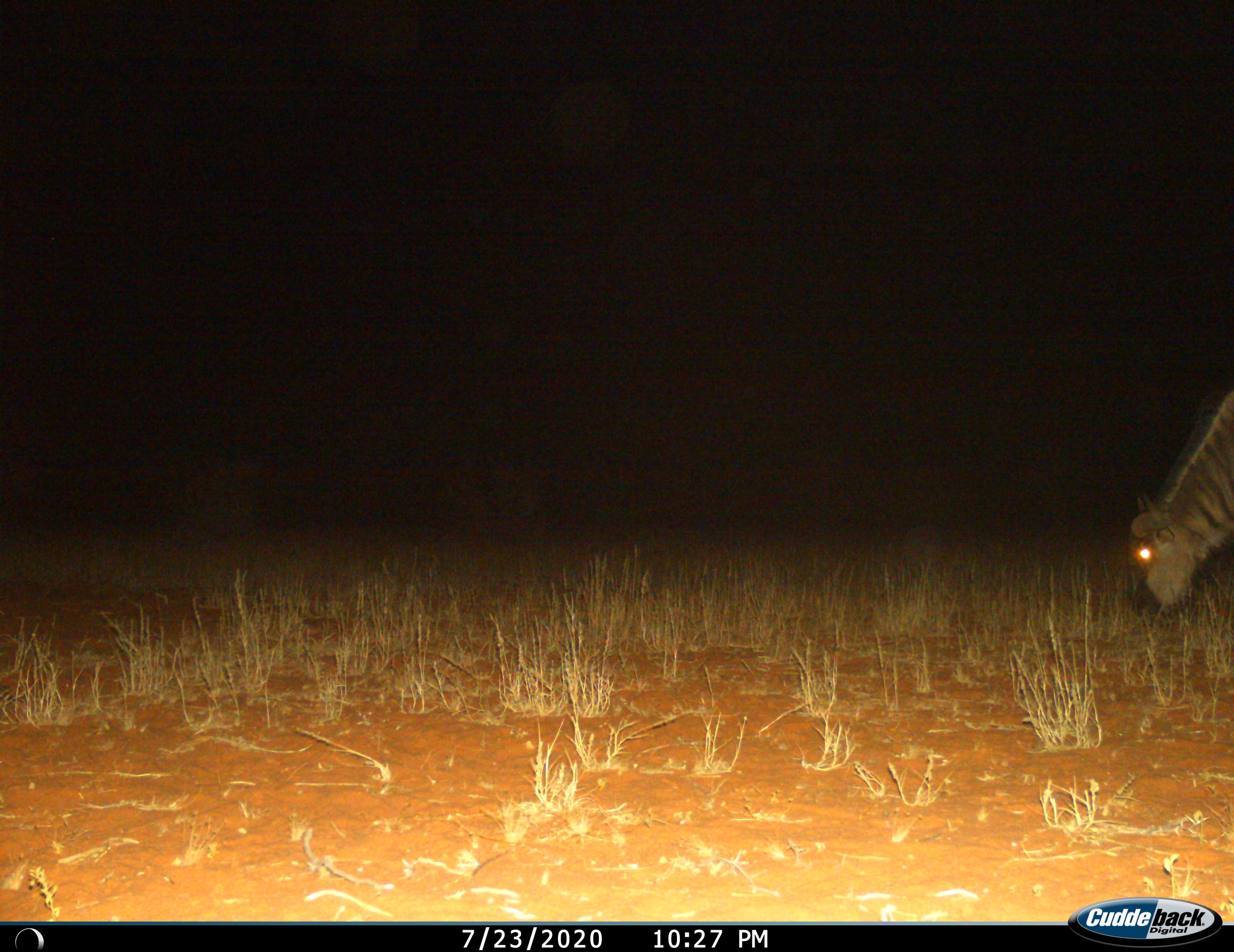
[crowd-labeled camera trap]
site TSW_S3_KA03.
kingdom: Animalia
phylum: Chordata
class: Mammalia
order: Artiodactyla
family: Bovidae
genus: Connochaetes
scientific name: Connochaetes taurinus taurinus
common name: blue wildebeest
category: wildebeestblue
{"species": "wildebeestblue (blue wildebeest) (Connochaetes taurinus taurinus)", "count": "1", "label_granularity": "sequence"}